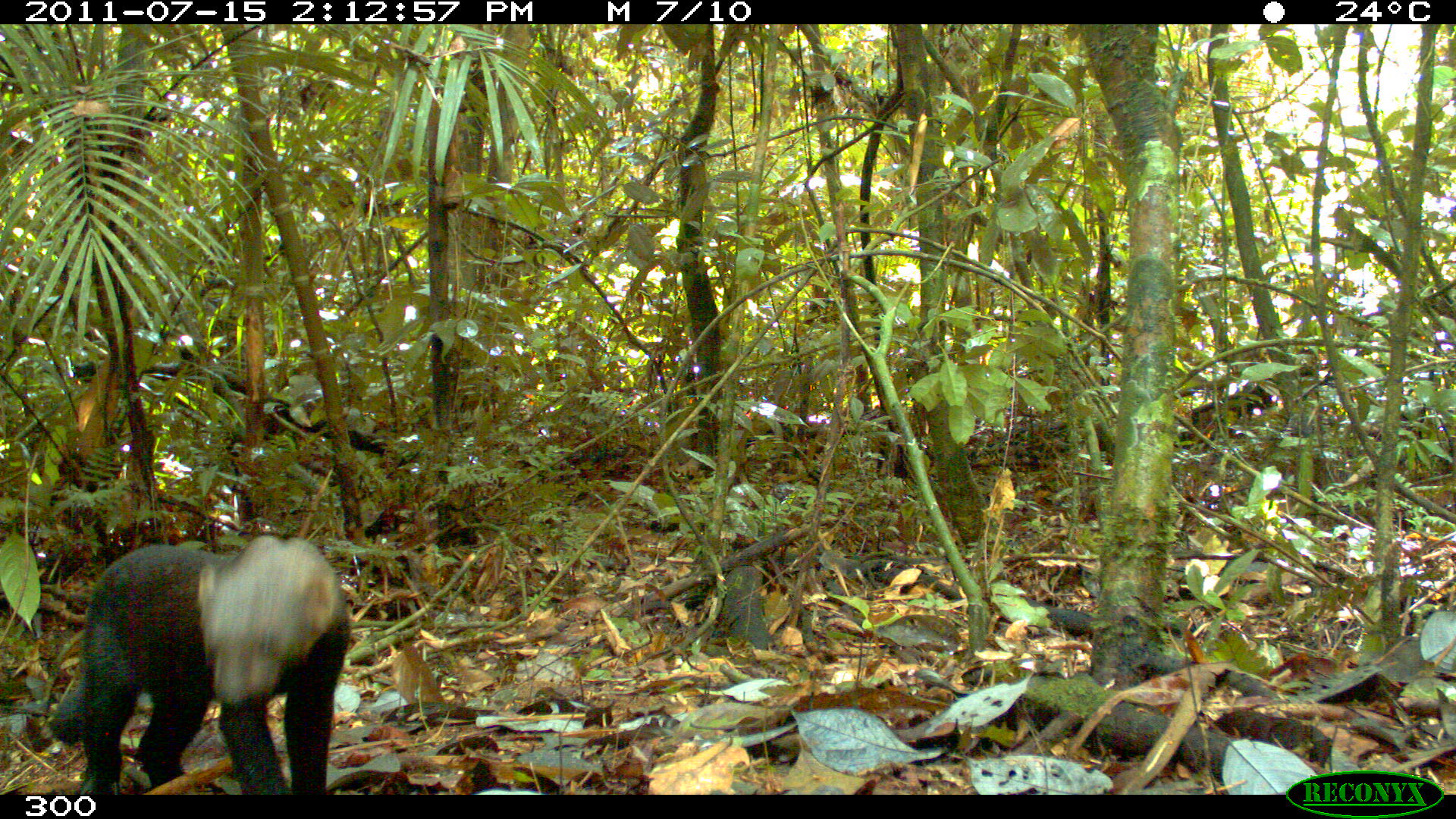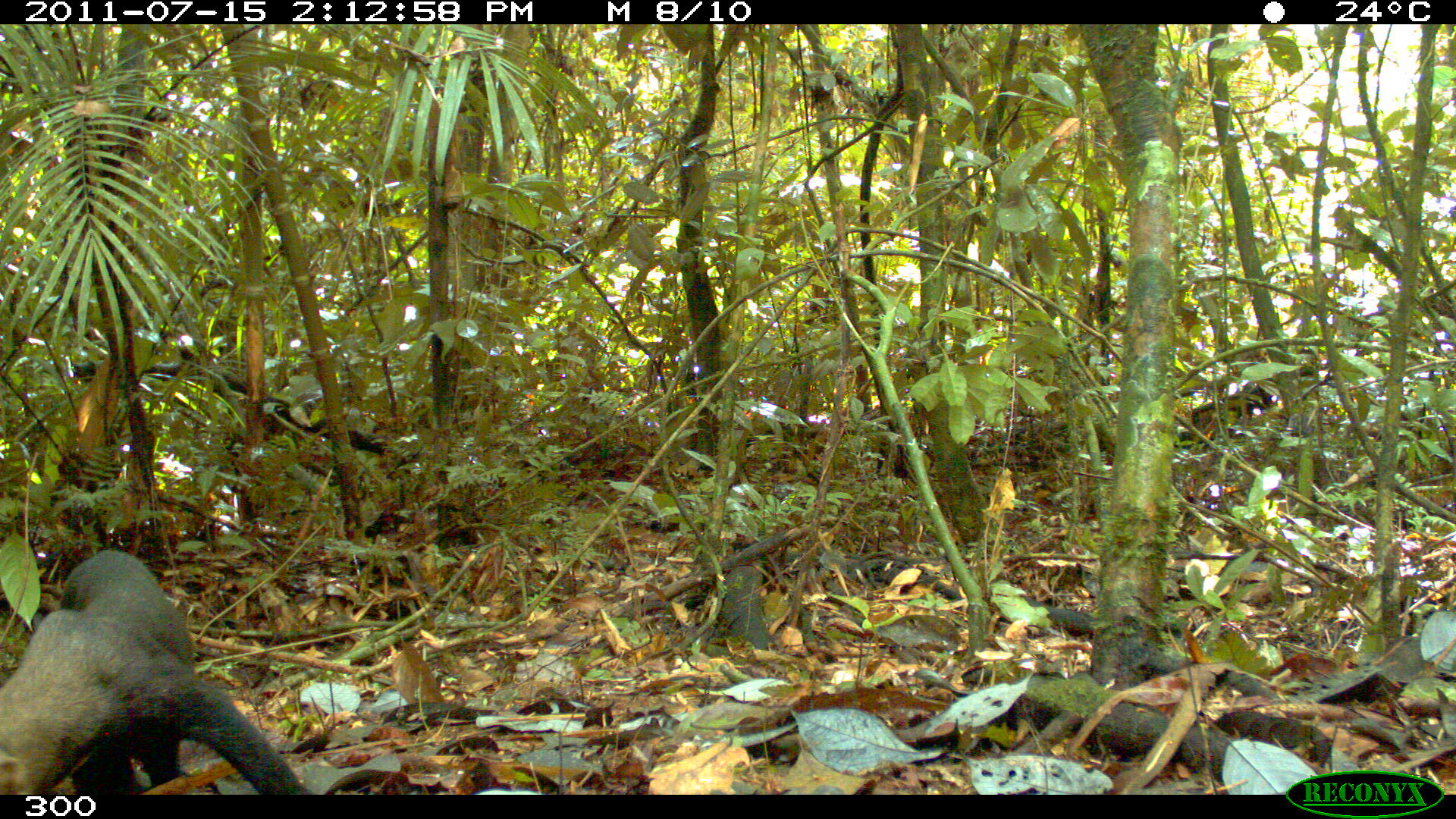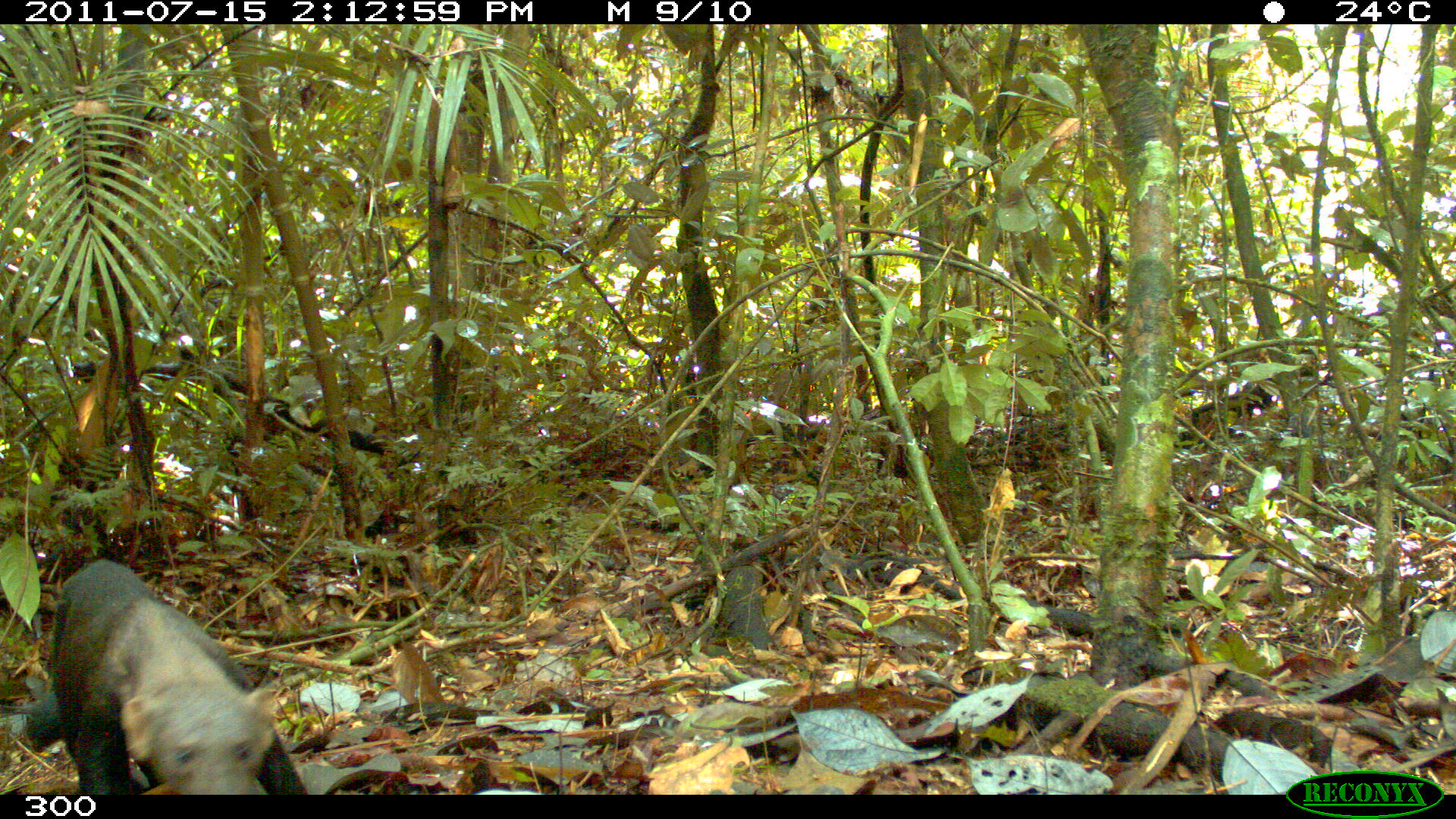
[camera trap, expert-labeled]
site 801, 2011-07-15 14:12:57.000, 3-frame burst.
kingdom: Animalia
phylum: Chordata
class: Mammalia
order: Carnivora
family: Mustelidae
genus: Eira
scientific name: Eira barbara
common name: tayra